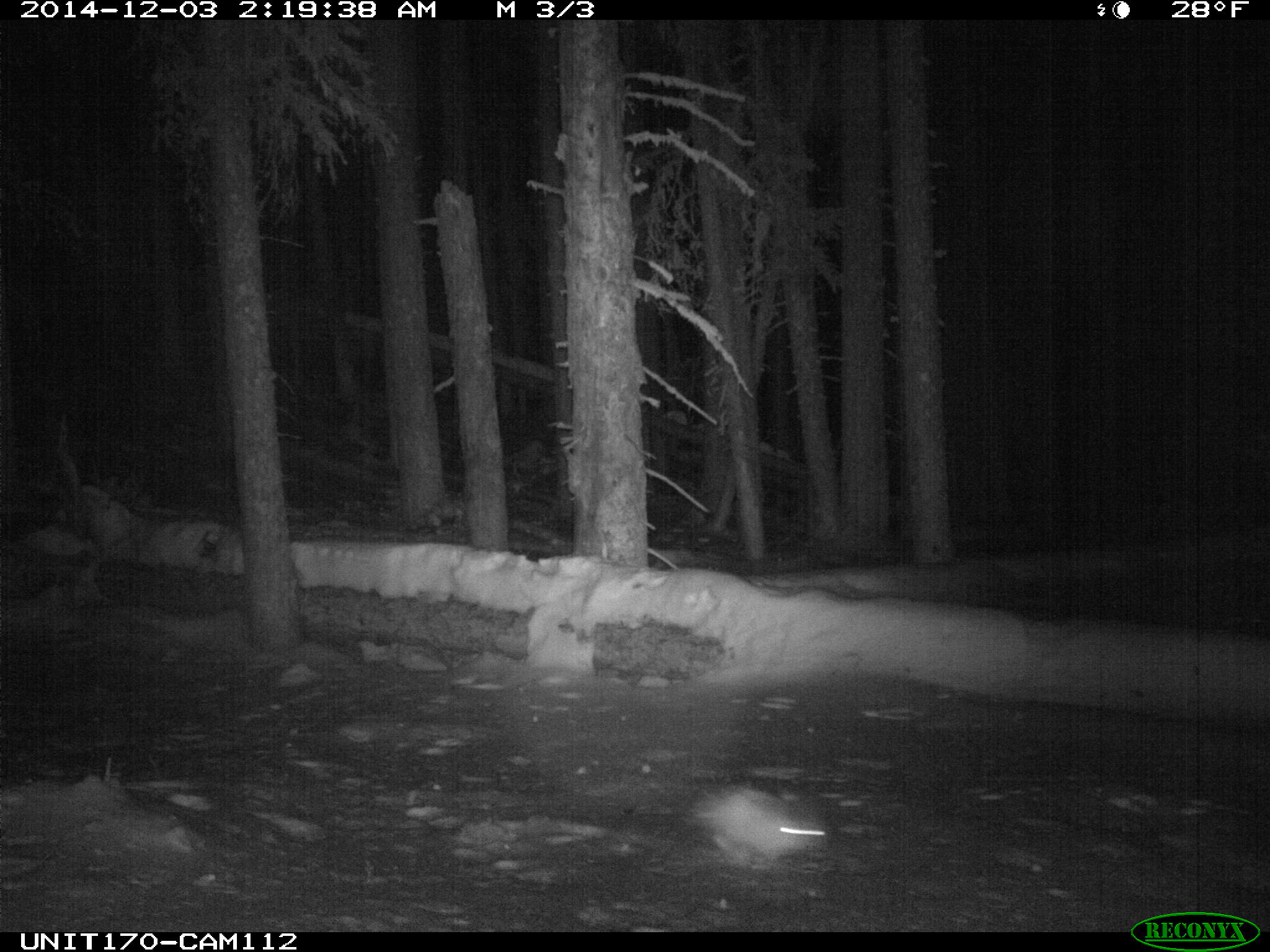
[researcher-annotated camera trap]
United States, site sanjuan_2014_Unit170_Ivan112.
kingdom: Animalia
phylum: Chordata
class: Mammalia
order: Lagomorpha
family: Leporidae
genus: Lepus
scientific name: Lepus americanus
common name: snowshoe hare